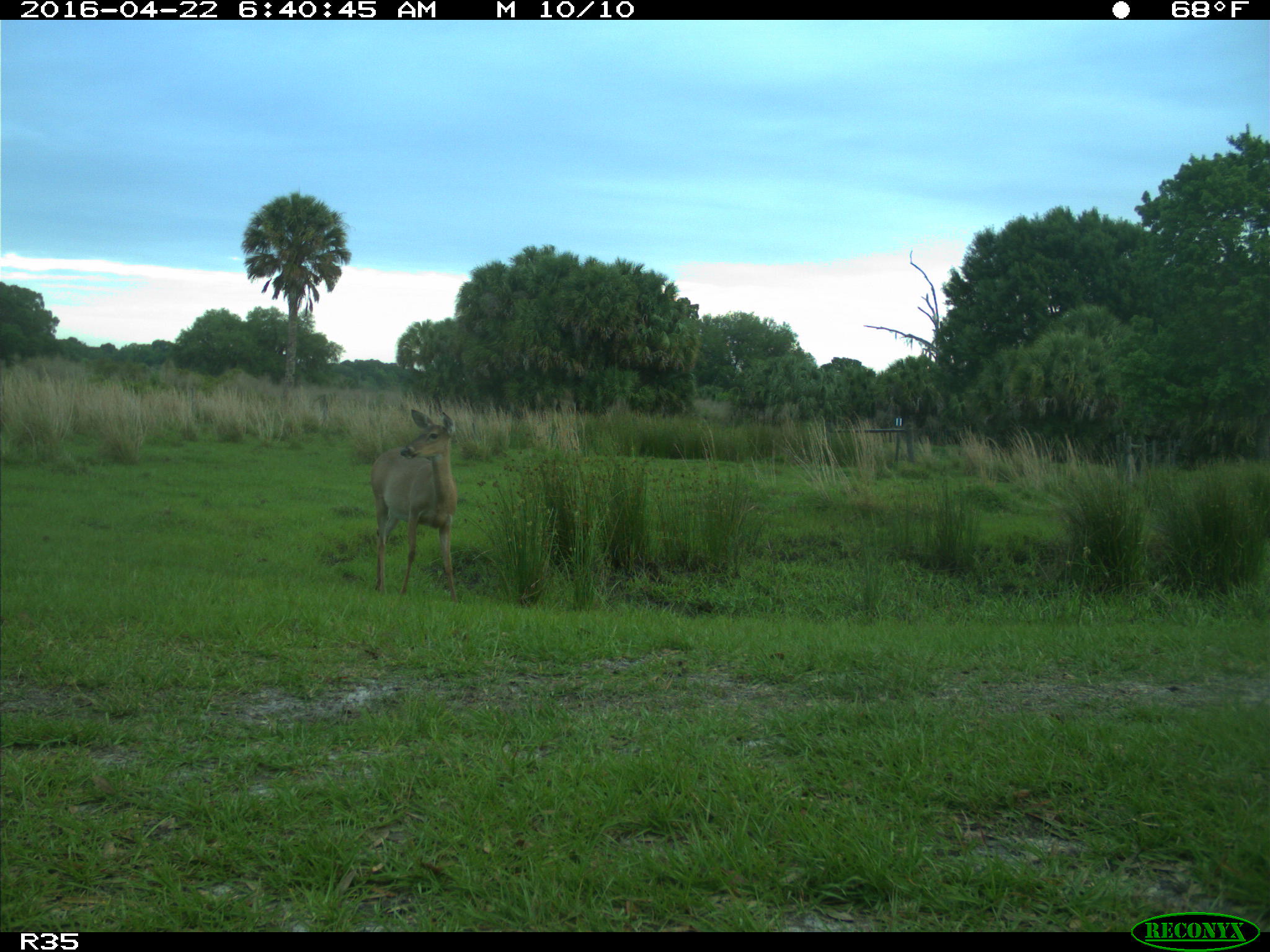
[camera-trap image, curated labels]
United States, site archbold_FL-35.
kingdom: Animalia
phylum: Chordata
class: Mammalia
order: Artiodactyla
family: Cervidae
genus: Odocoileus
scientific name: Odocoileus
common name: deer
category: unidentified deer